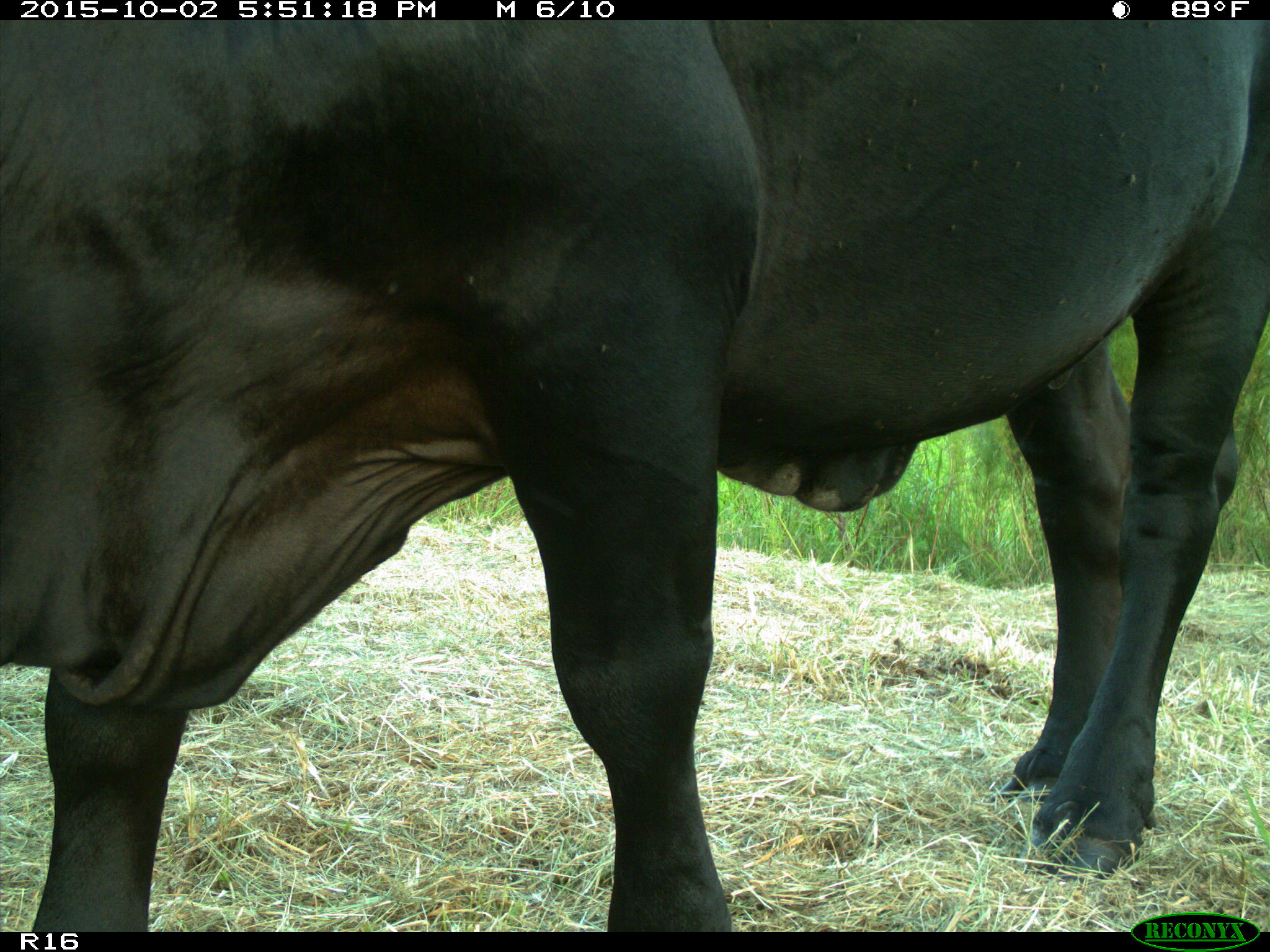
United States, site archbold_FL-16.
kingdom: Animalia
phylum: Chordata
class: Mammalia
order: Artiodactyla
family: Bovidae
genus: Bos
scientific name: Bos taurus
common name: domestic cow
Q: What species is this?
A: Bos taurus (domestic cow).